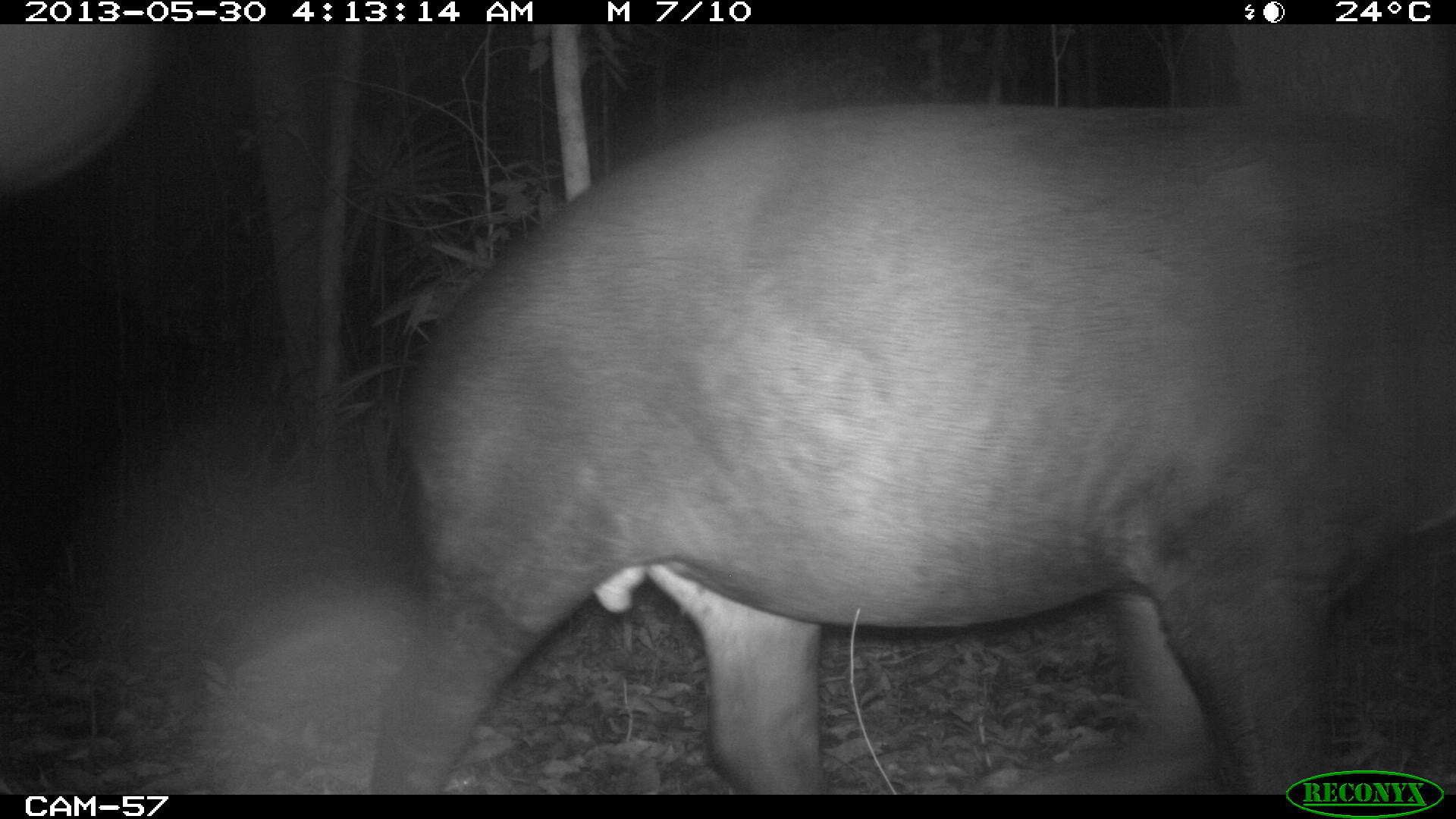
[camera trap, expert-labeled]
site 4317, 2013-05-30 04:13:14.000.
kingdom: Animalia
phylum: Chordata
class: Mammalia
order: Perissodactyla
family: Tapiridae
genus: Tapirus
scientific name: Tapirus bairdii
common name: baird's tapir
Tapirus bairdii (baird's tapir), count 1, sex male.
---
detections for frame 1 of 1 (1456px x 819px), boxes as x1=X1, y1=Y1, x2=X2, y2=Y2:
tapirus bairdii: x1=363, y1=92, x2=1449, y2=794